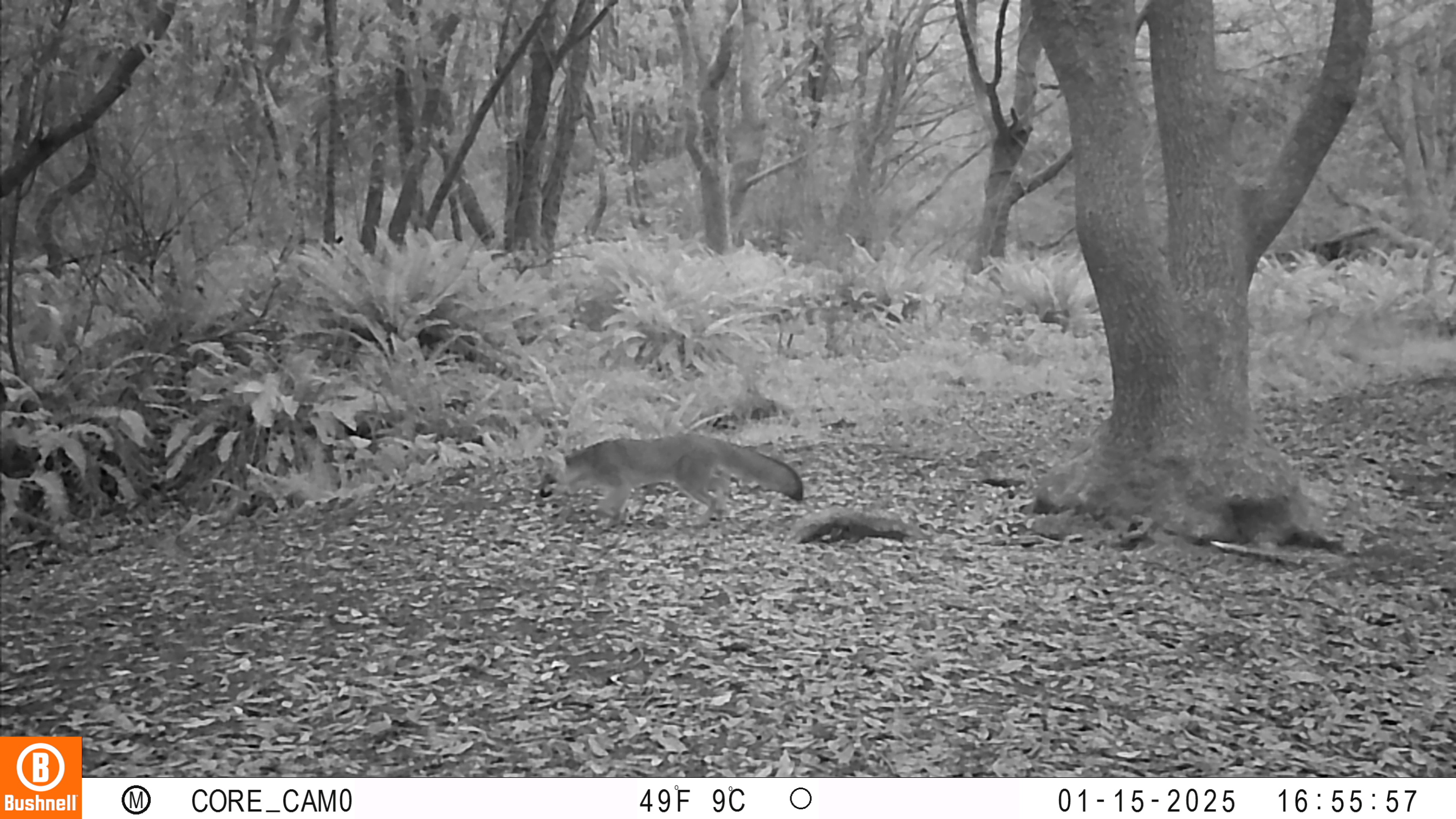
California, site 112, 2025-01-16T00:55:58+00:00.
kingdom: Animalia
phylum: Chordata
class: Mammalia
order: Carnivora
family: Canidae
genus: Urocyon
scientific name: Urocyon cinereoargenteus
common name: gray fox